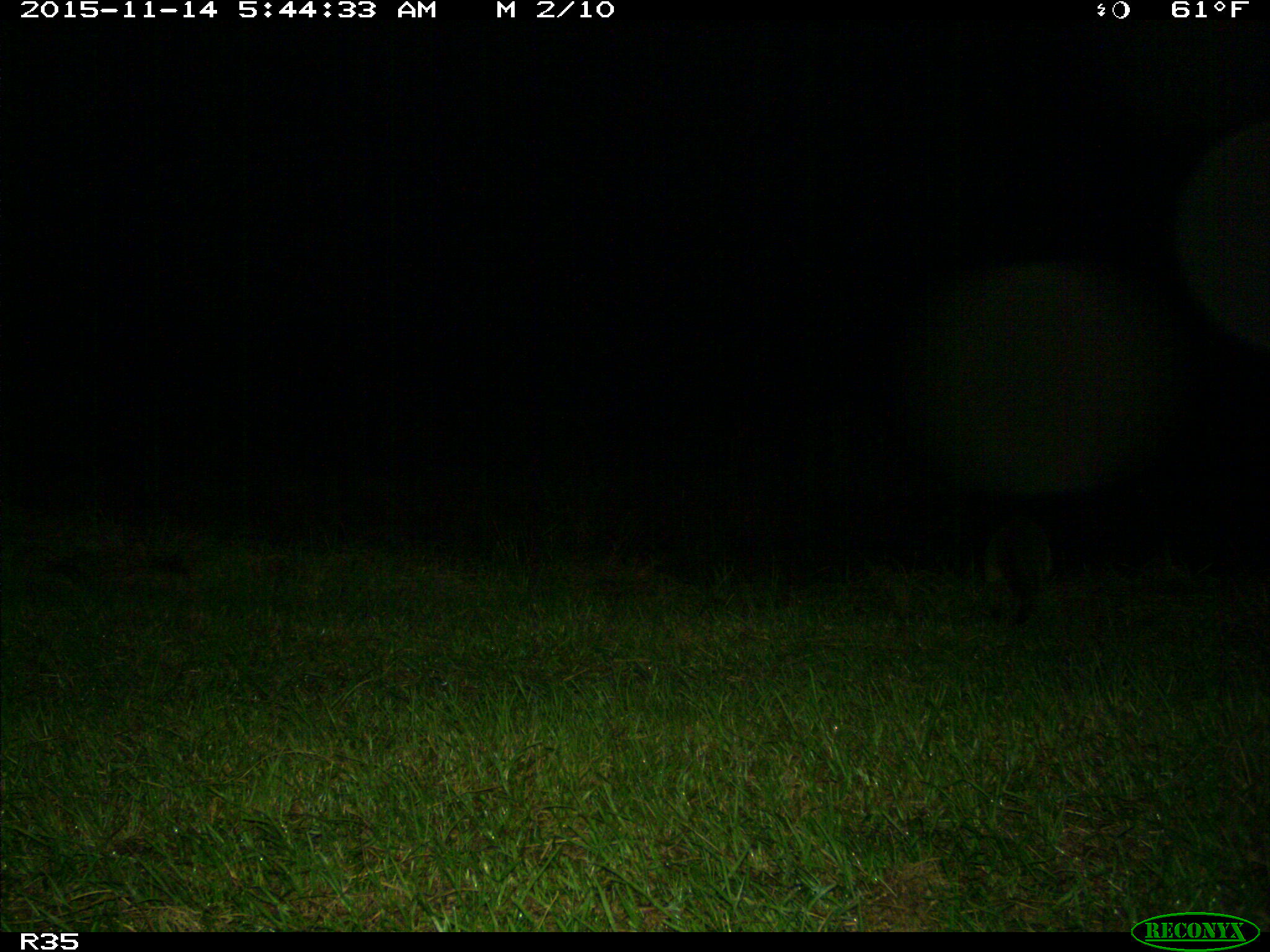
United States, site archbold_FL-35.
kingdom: Animalia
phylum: Chordata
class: Mammalia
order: Carnivora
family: Procyonidae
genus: Procyon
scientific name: Procyon lotor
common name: common raccoon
Procyon lotor (common raccoon).